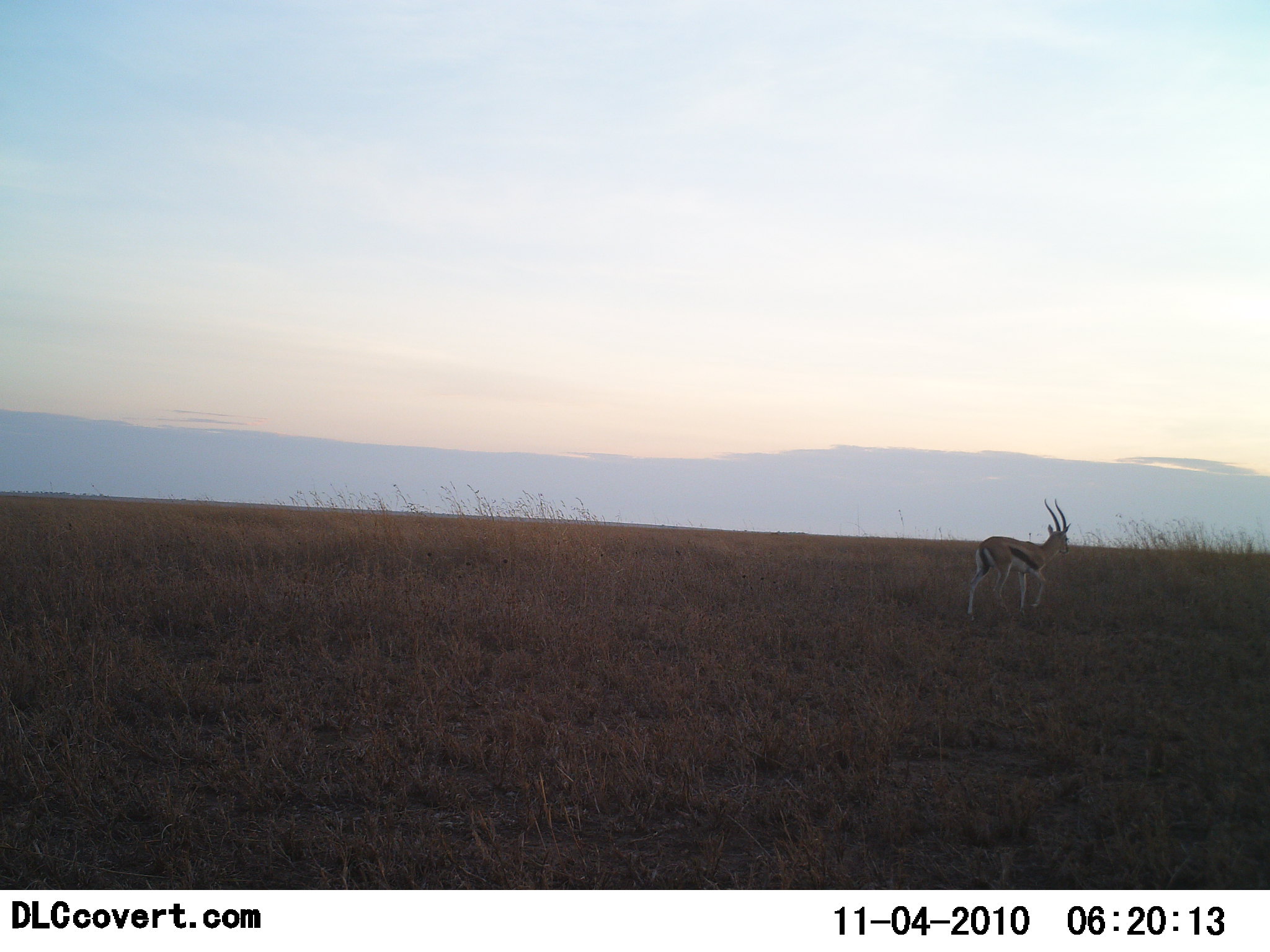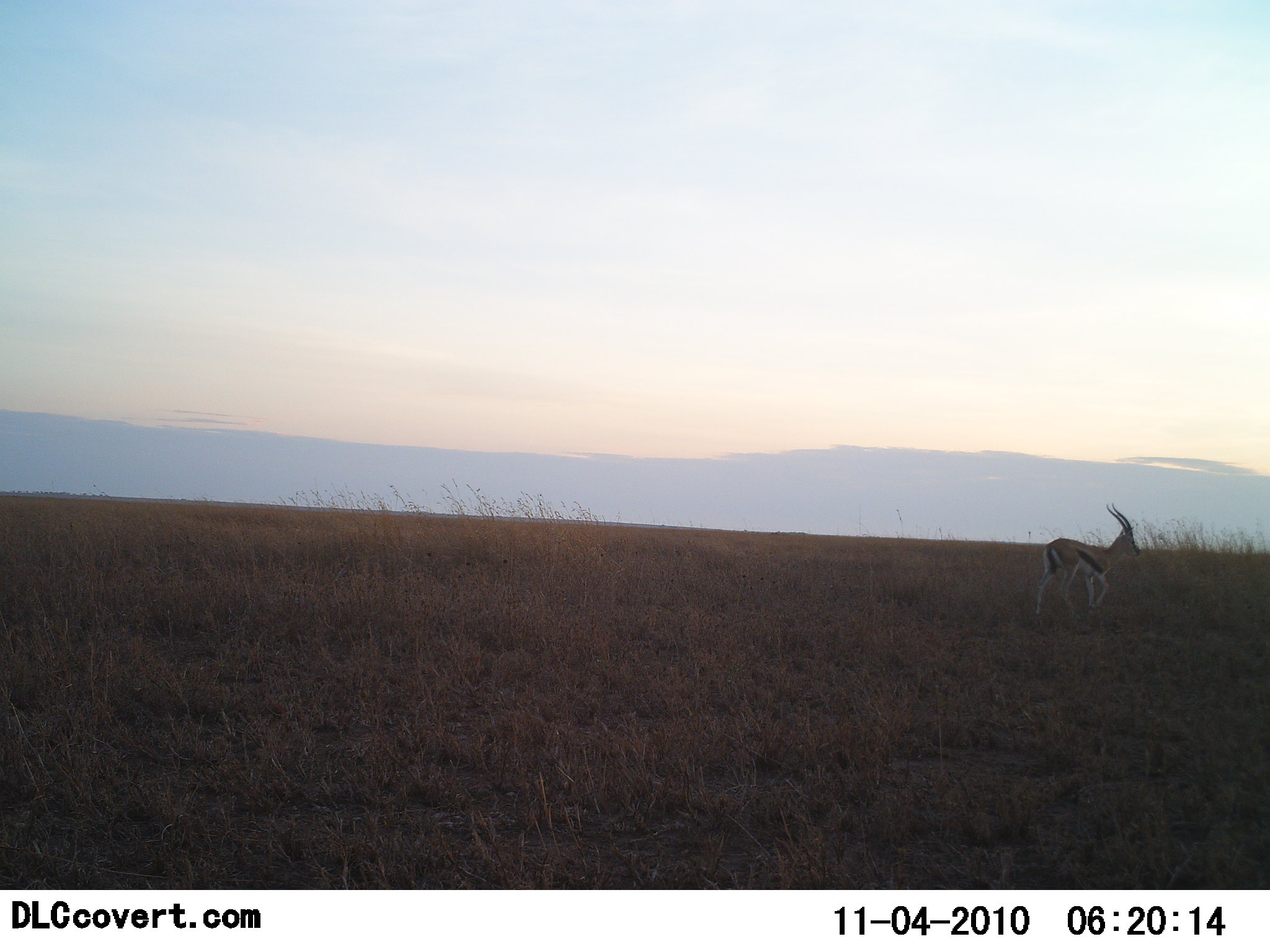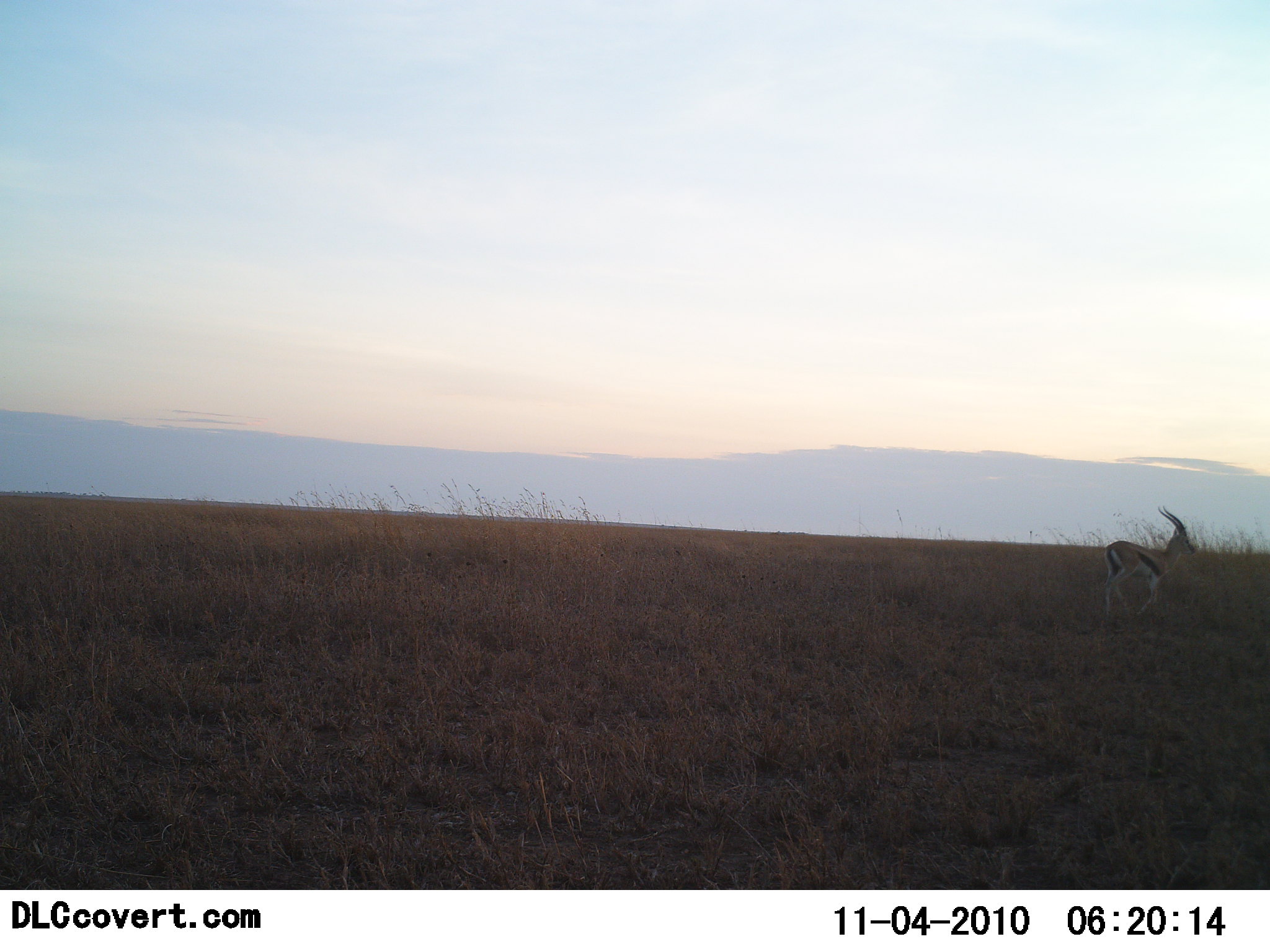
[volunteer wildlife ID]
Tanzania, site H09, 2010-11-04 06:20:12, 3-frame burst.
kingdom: Animalia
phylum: Chordata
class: Mammalia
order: Artiodactyla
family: Bovidae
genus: Eudorcas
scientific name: Eudorcas thomsonii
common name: thomson's gazelle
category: gazellethomsons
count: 1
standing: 10%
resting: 0%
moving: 90%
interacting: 0%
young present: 0%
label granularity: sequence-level